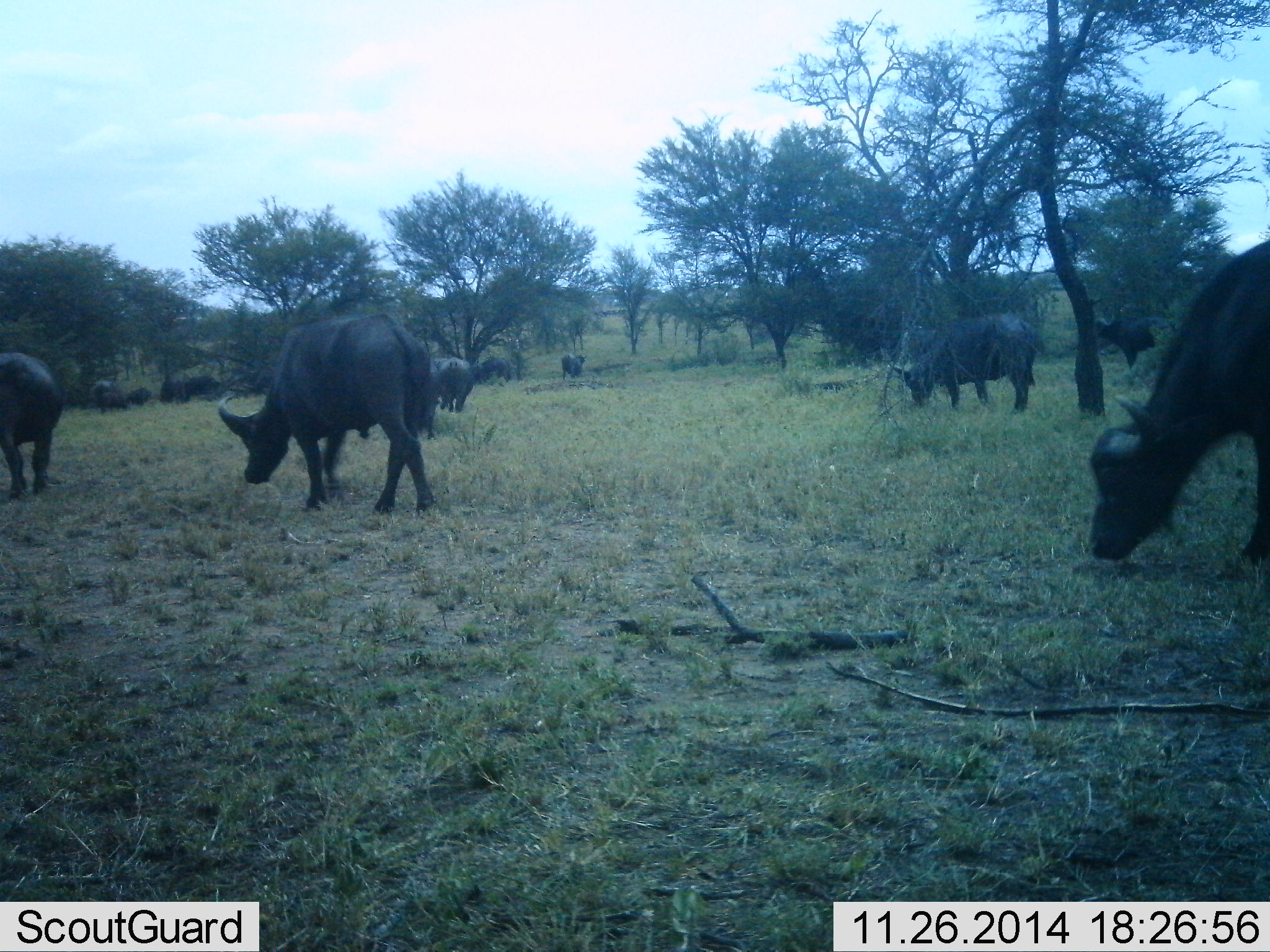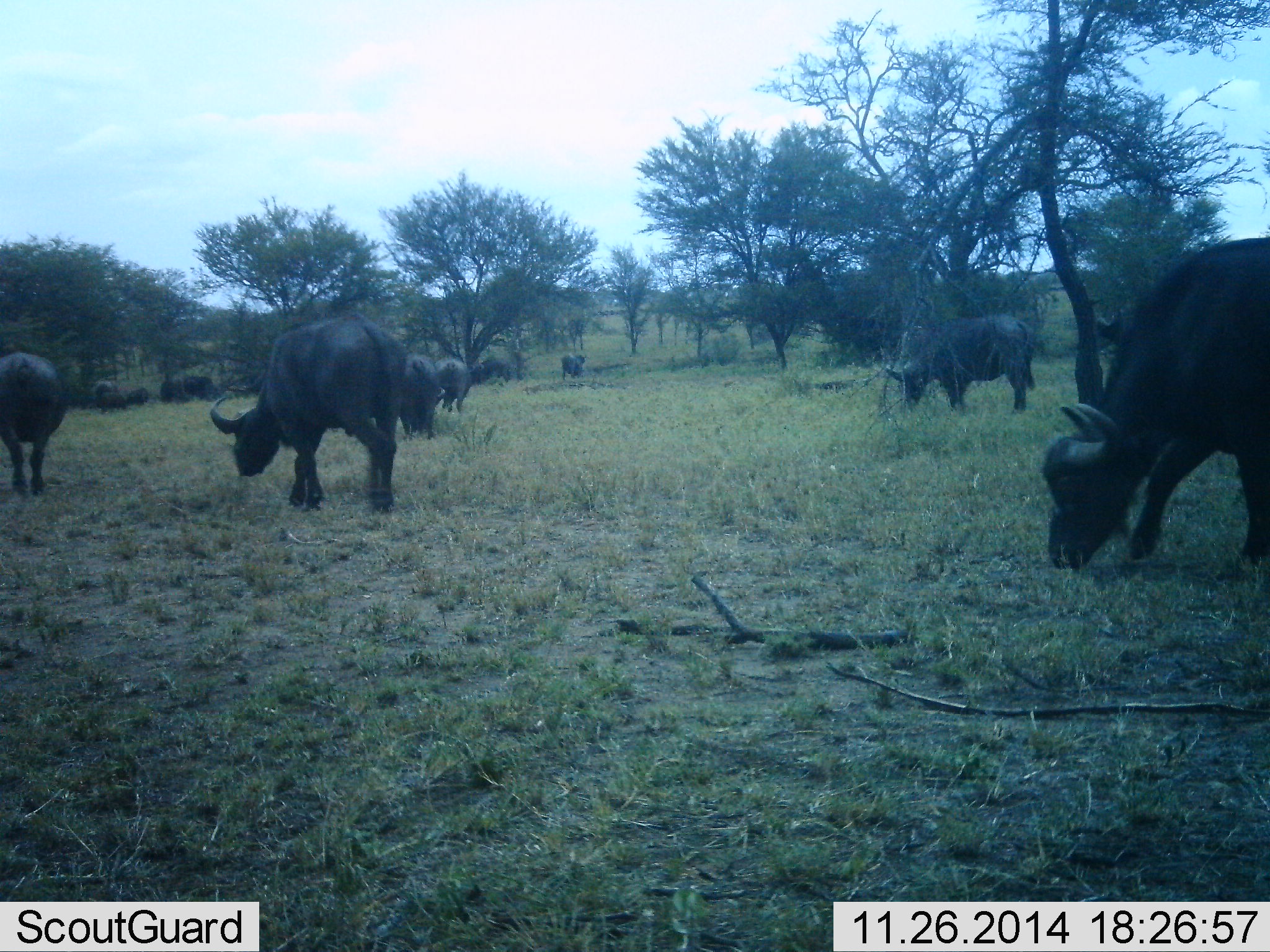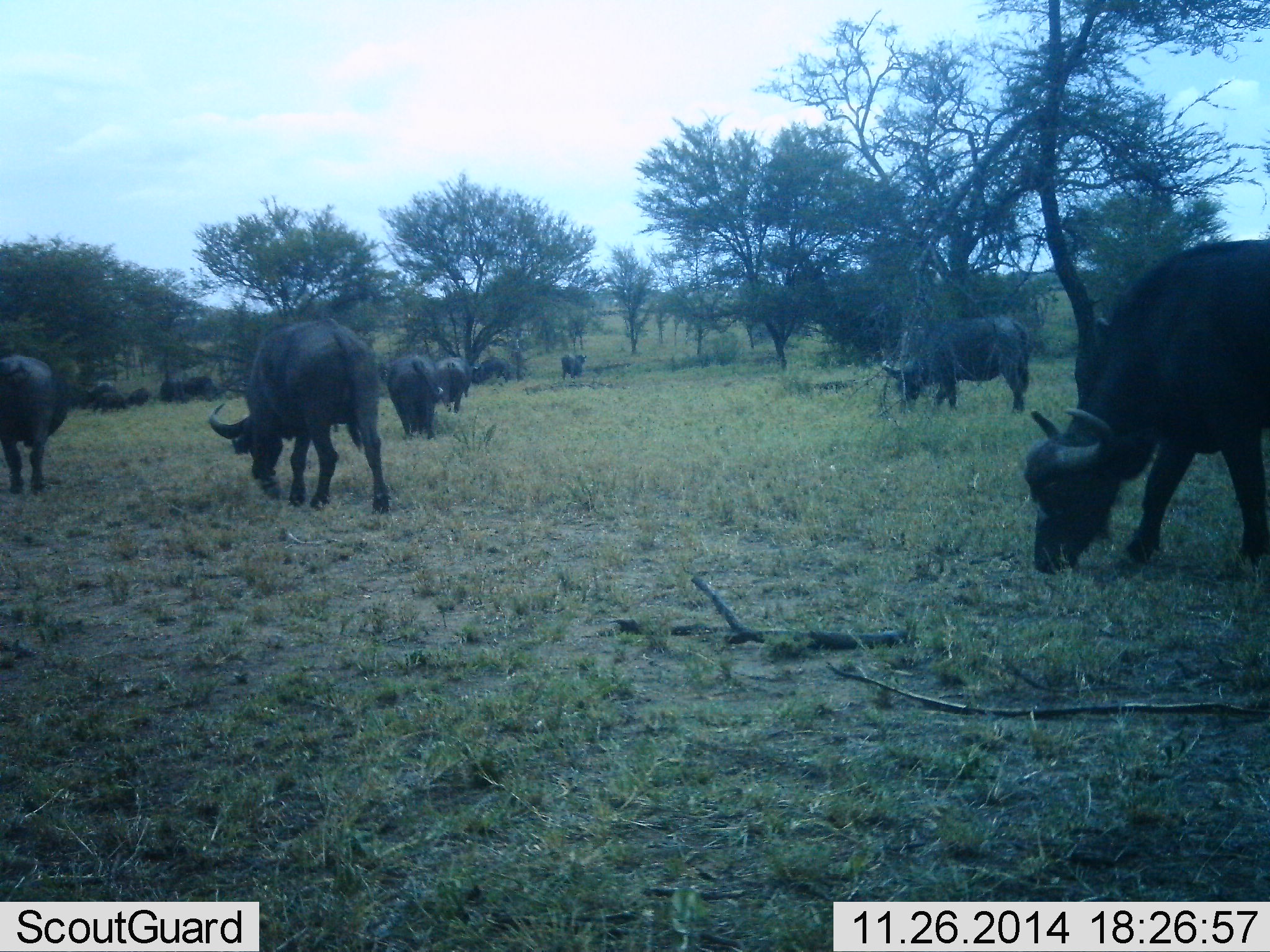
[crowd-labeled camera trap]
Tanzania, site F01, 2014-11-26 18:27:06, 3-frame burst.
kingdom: Animalia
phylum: Chordata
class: Mammalia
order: Artiodactyla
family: Bovidae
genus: Syncerus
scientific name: Syncerus caffer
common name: cape buffalo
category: buffalo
Buffalo (cape buffalo) (Syncerus caffer), count 11-50. Behavior (volunteer vote fractions): standing 50%, resting 0%, moving 60%, interacting 0%. Young present (vote fraction): 0%. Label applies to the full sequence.